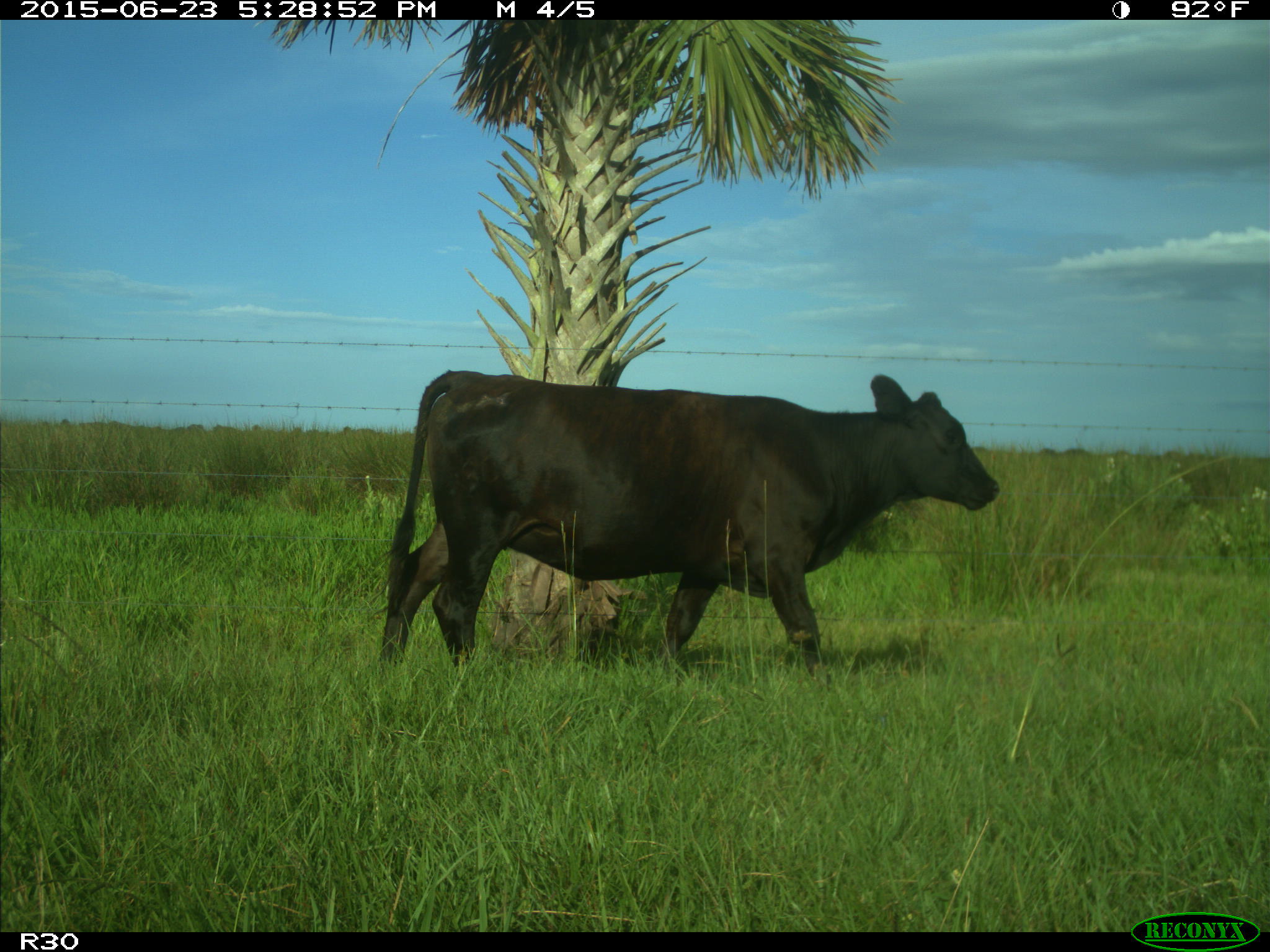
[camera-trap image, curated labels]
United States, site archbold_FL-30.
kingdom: Animalia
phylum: Chordata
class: Mammalia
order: Artiodactyla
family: Bovidae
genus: Bos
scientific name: Bos taurus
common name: domestic cow